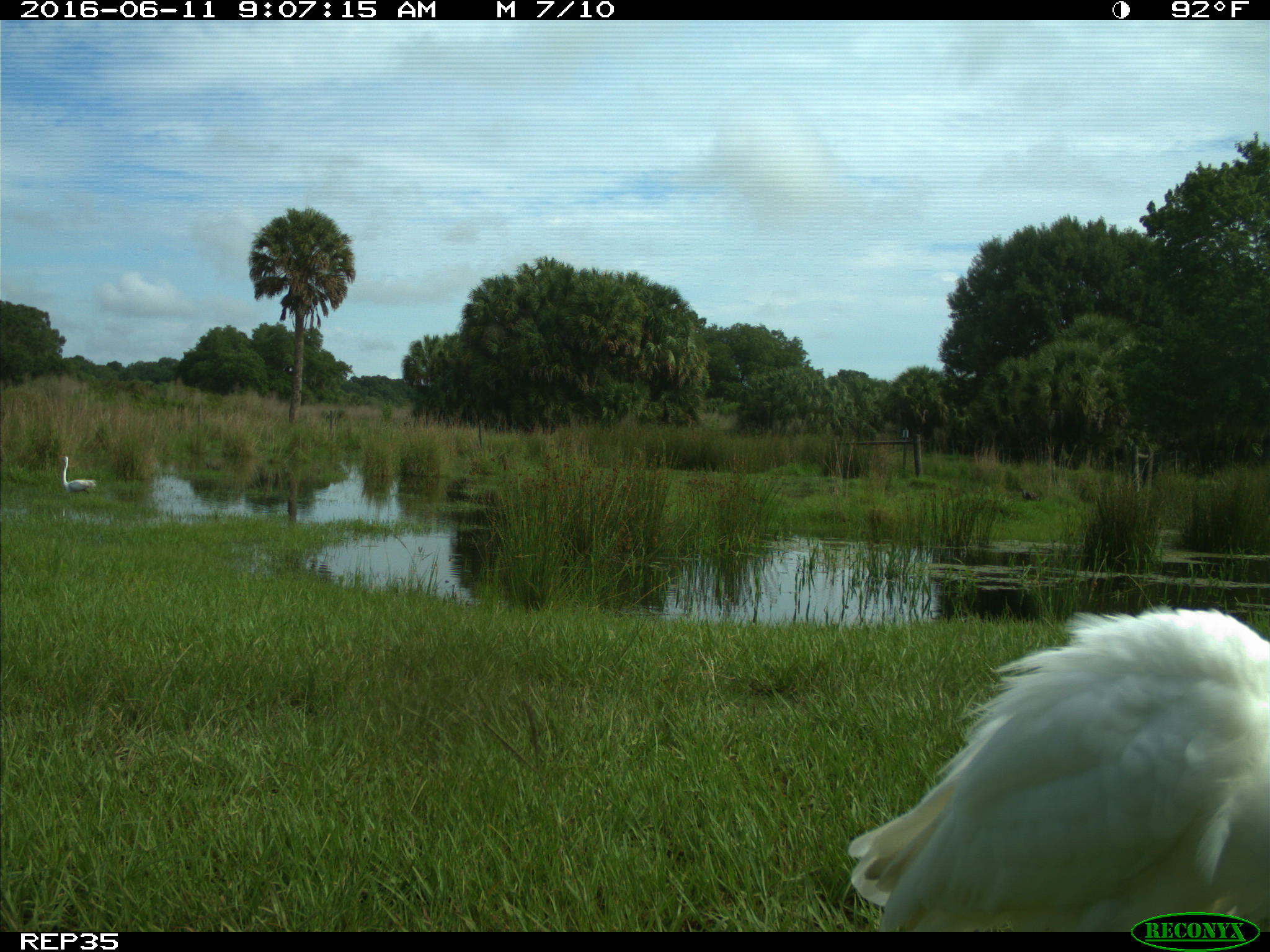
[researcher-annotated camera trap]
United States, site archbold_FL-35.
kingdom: Animalia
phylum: Chordata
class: Aves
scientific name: Aves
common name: birds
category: unidentified bird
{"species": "unidentified bird (birds) (Aves)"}